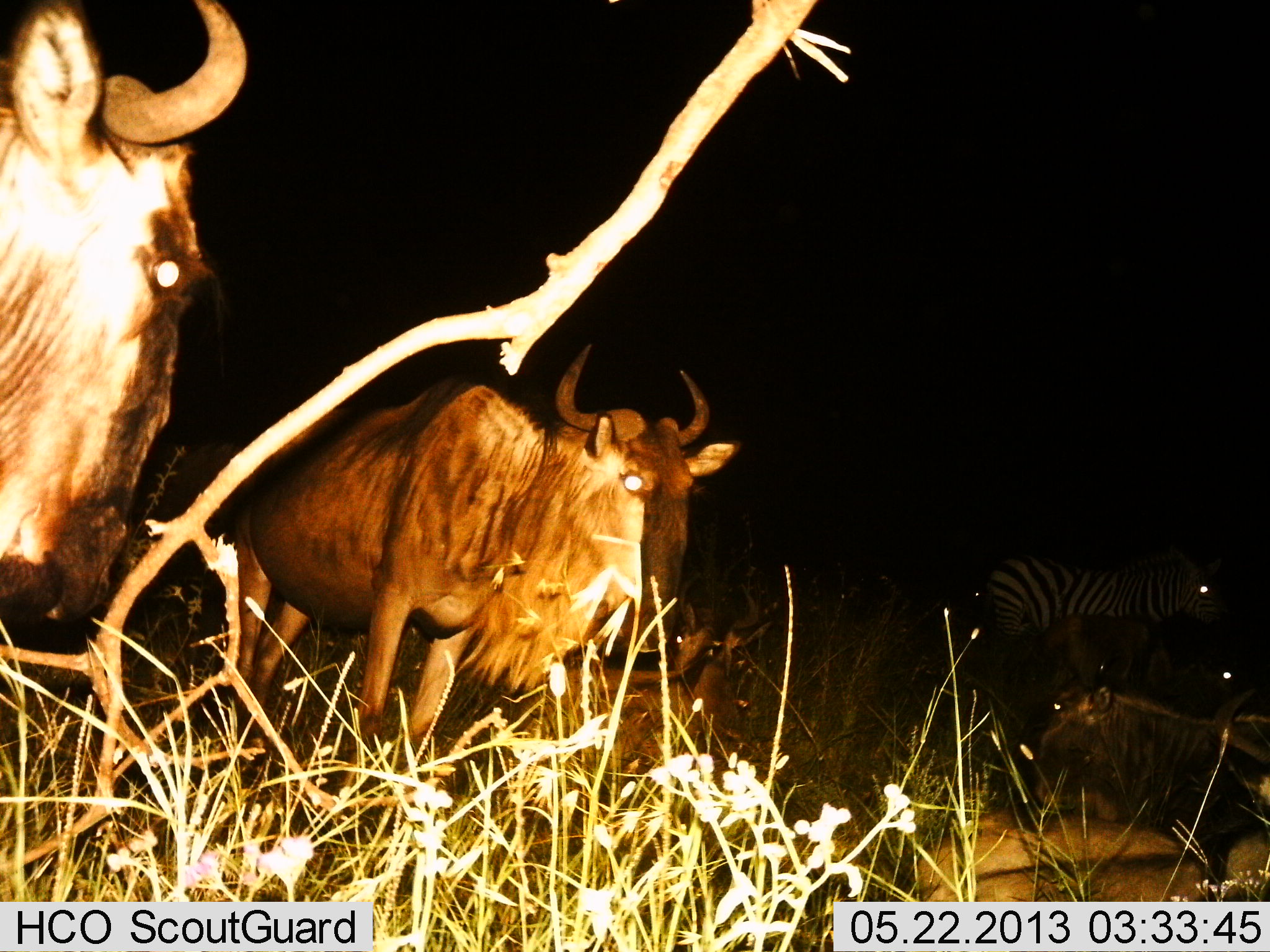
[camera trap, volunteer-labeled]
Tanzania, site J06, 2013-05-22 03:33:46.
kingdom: Animalia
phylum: Chordata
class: Mammalia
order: Artiodactyla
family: Bovidae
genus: Connochaetes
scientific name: Connochaetes taurinus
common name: blue wildebeest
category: wildebeest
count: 4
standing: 100%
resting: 50%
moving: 0%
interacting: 0%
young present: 7%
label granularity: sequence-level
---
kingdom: Animalia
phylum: Chordata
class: Mammalia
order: Perissodactyla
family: Equidae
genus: Equus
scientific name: Equus quagga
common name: plains zebra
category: zebra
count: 2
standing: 90%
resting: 20%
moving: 0%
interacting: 0%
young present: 10%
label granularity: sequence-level